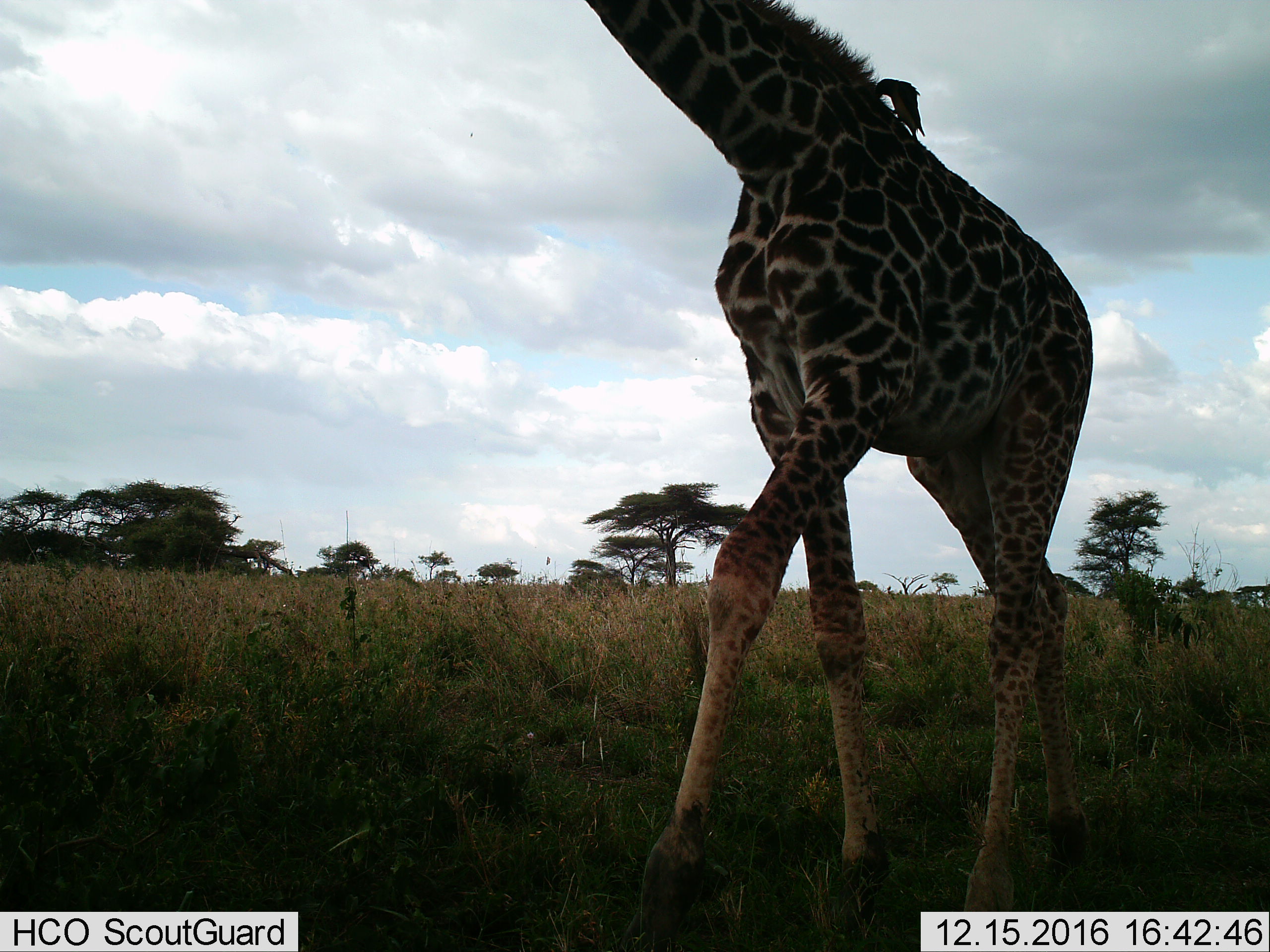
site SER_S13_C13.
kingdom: Animalia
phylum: Chordata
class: Mammalia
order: Artiodactyla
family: Giraffidae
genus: Giraffa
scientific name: Giraffa camelopardalis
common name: giraffe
Giraffe (Giraffa camelopardalis), count 1. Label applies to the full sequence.